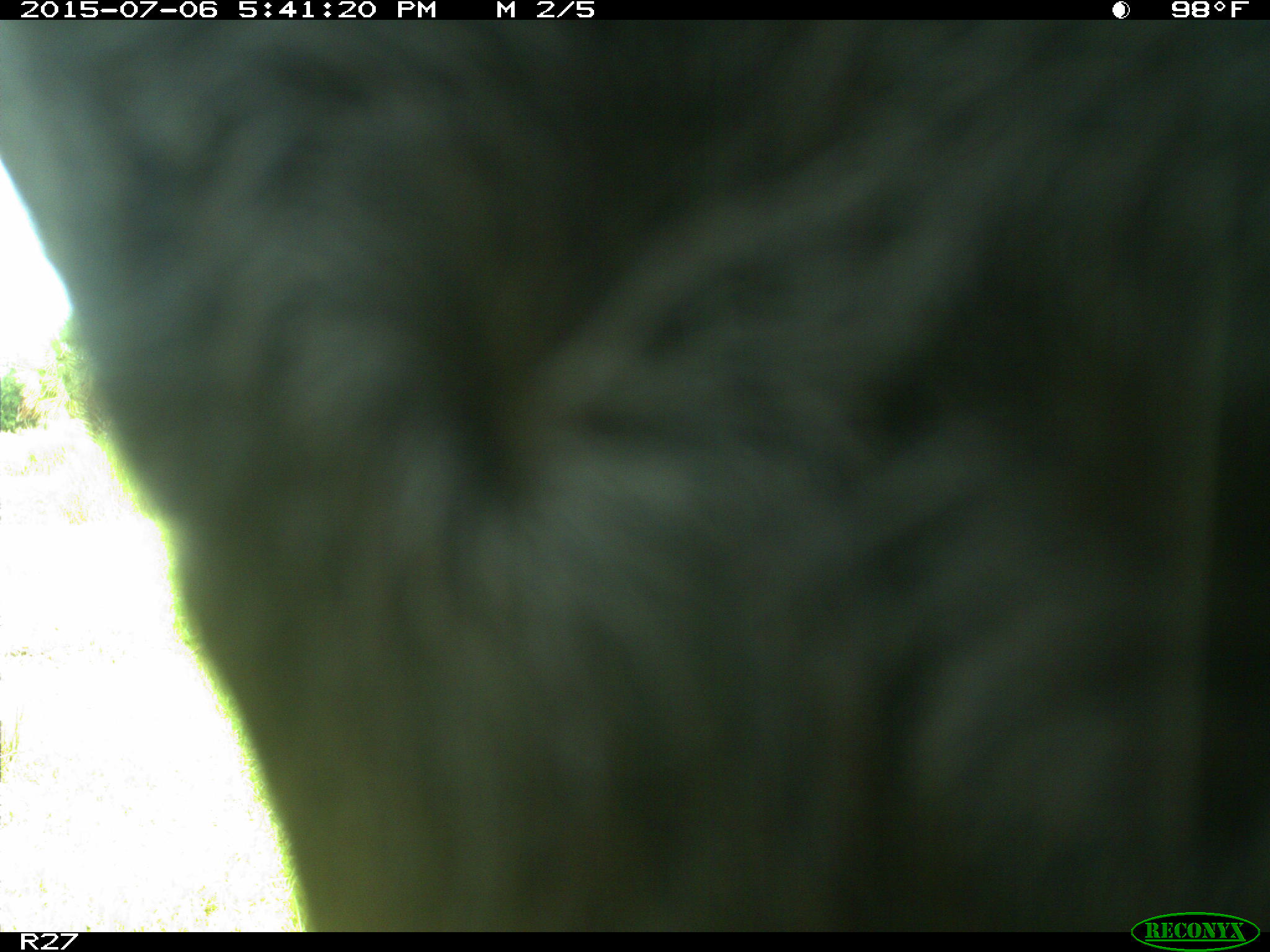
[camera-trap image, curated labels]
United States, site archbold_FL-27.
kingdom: Animalia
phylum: Chordata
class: Mammalia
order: Artiodactyla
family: Bovidae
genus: Bos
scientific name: Bos taurus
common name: domestic cow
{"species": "Bos taurus (domestic cow)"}